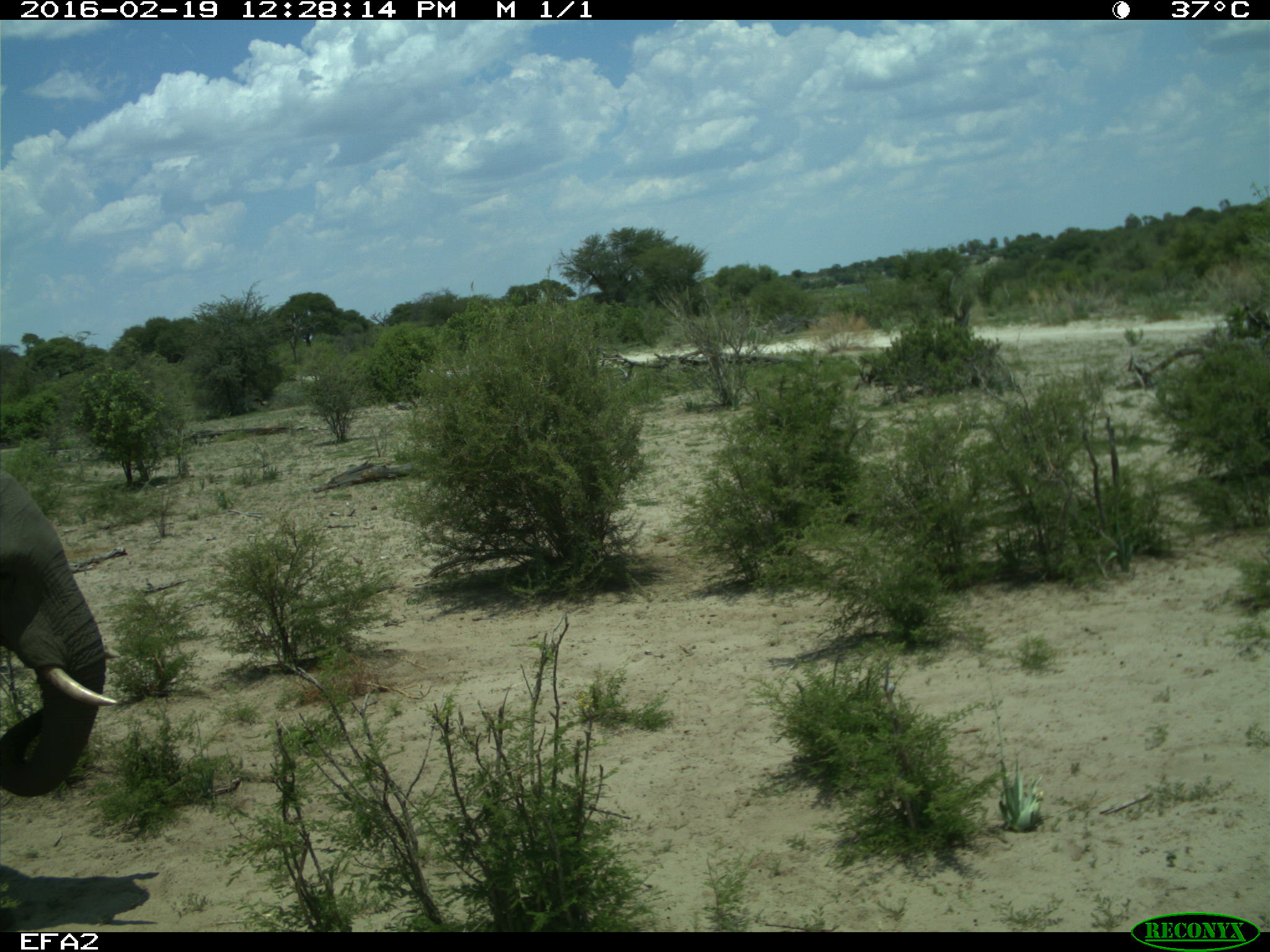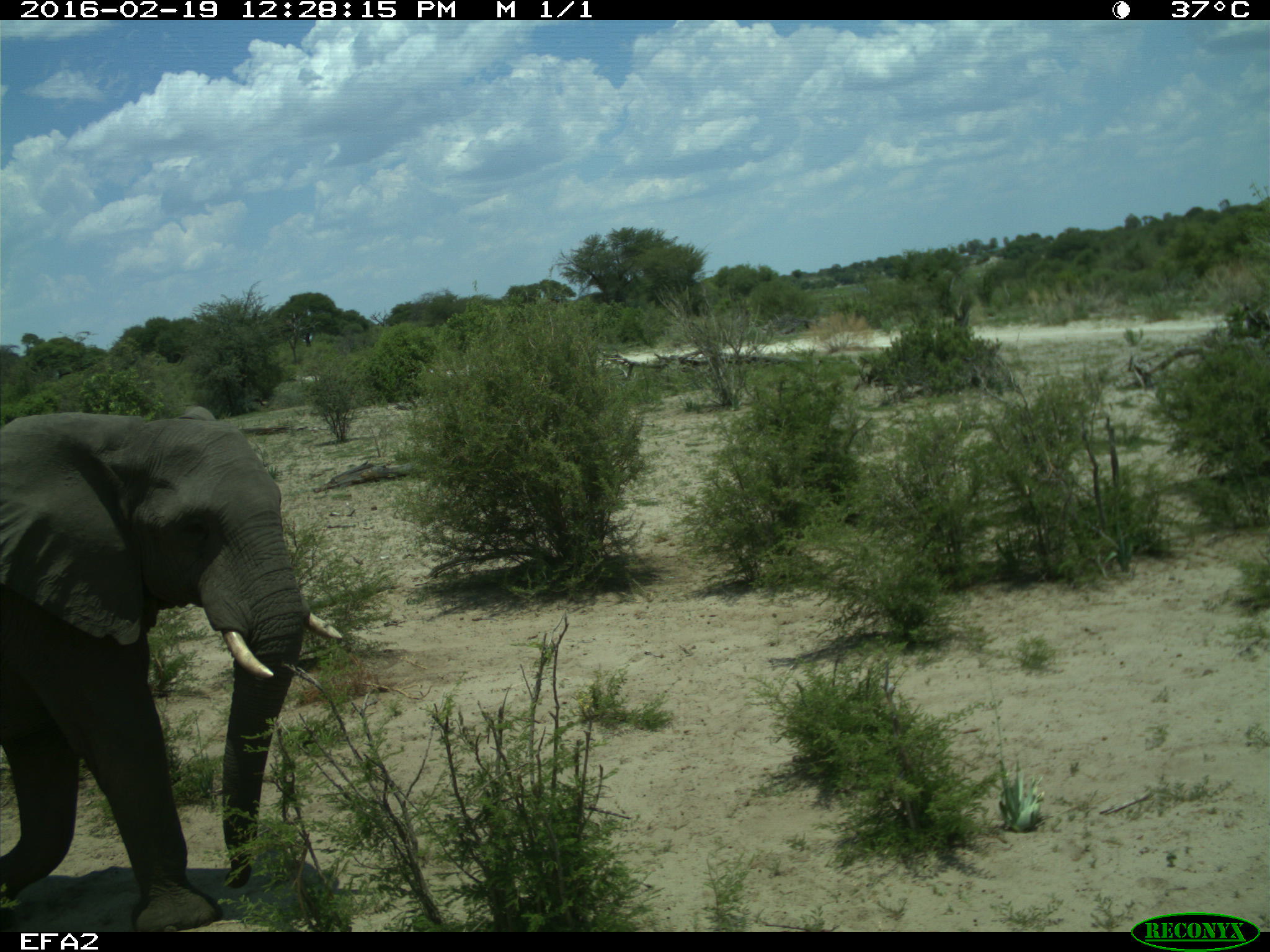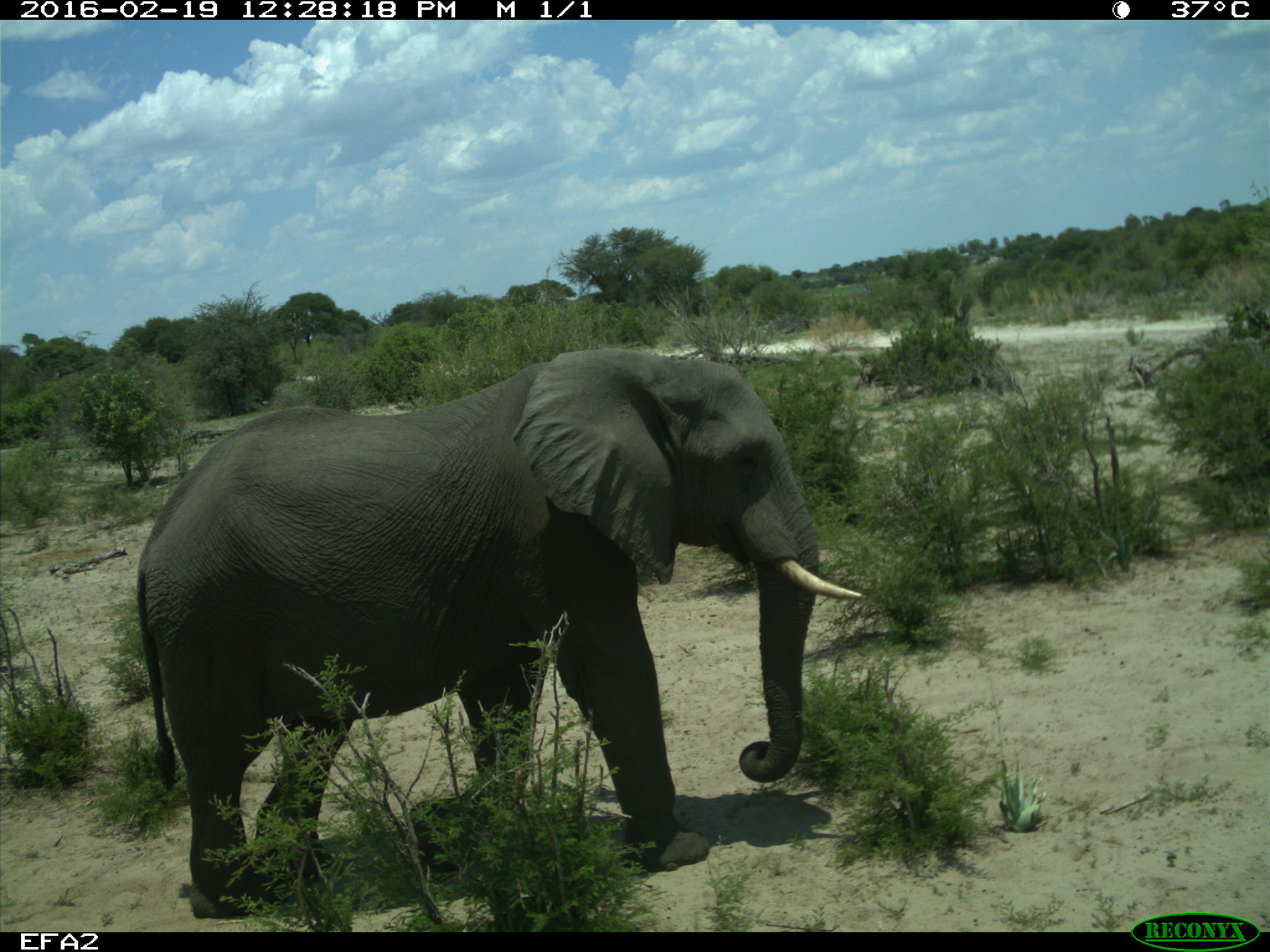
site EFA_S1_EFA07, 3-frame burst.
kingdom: Animalia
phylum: Chordata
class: Mammalia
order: Proboscidea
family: Elephantidae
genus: Loxodonta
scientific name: Loxodonta africana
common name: african bush elephant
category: elephant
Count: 1.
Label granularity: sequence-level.